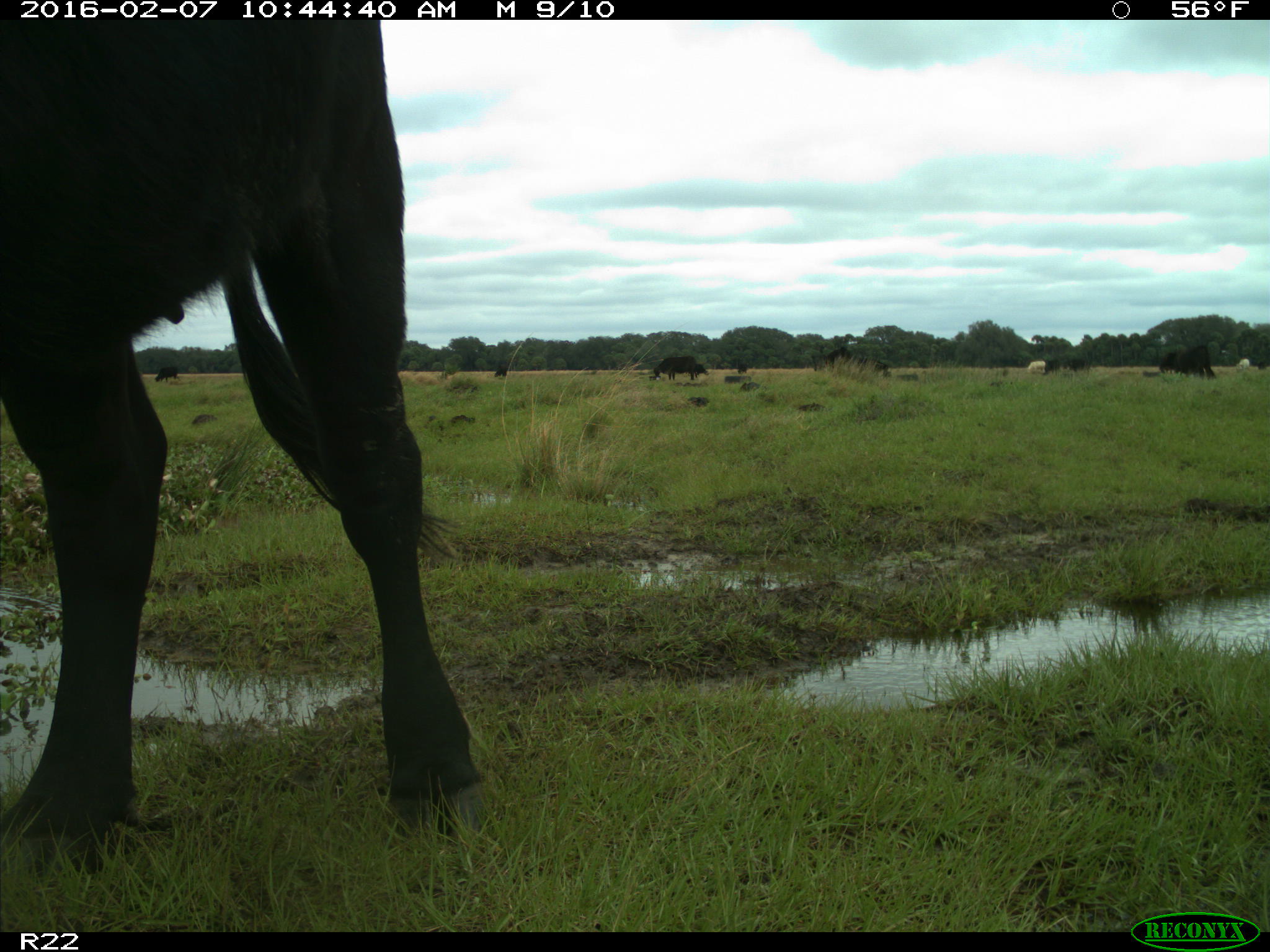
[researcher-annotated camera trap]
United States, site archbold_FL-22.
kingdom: Animalia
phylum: Chordata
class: Mammalia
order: Artiodactyla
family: Bovidae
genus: Bos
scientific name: Bos taurus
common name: domestic cow